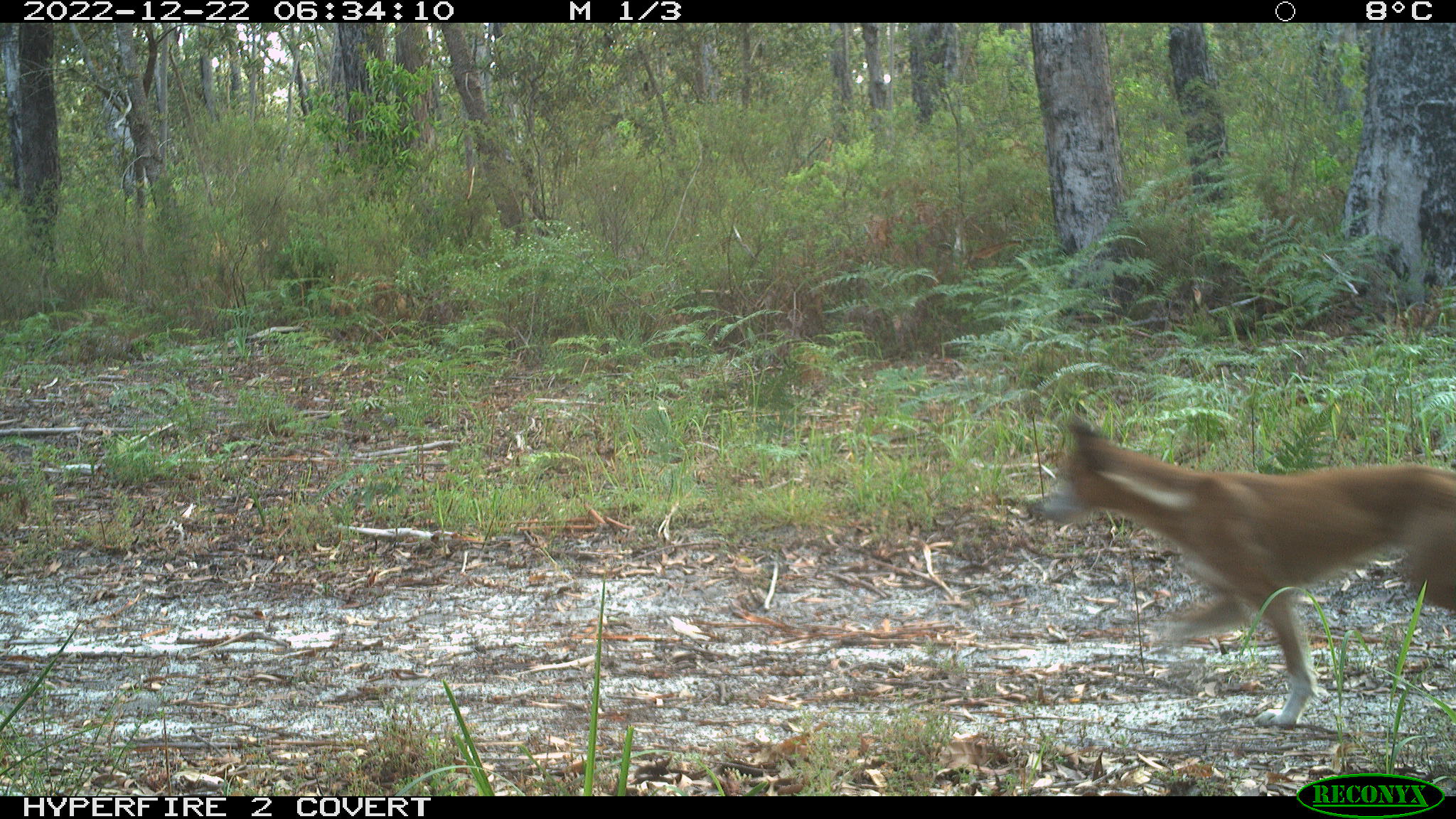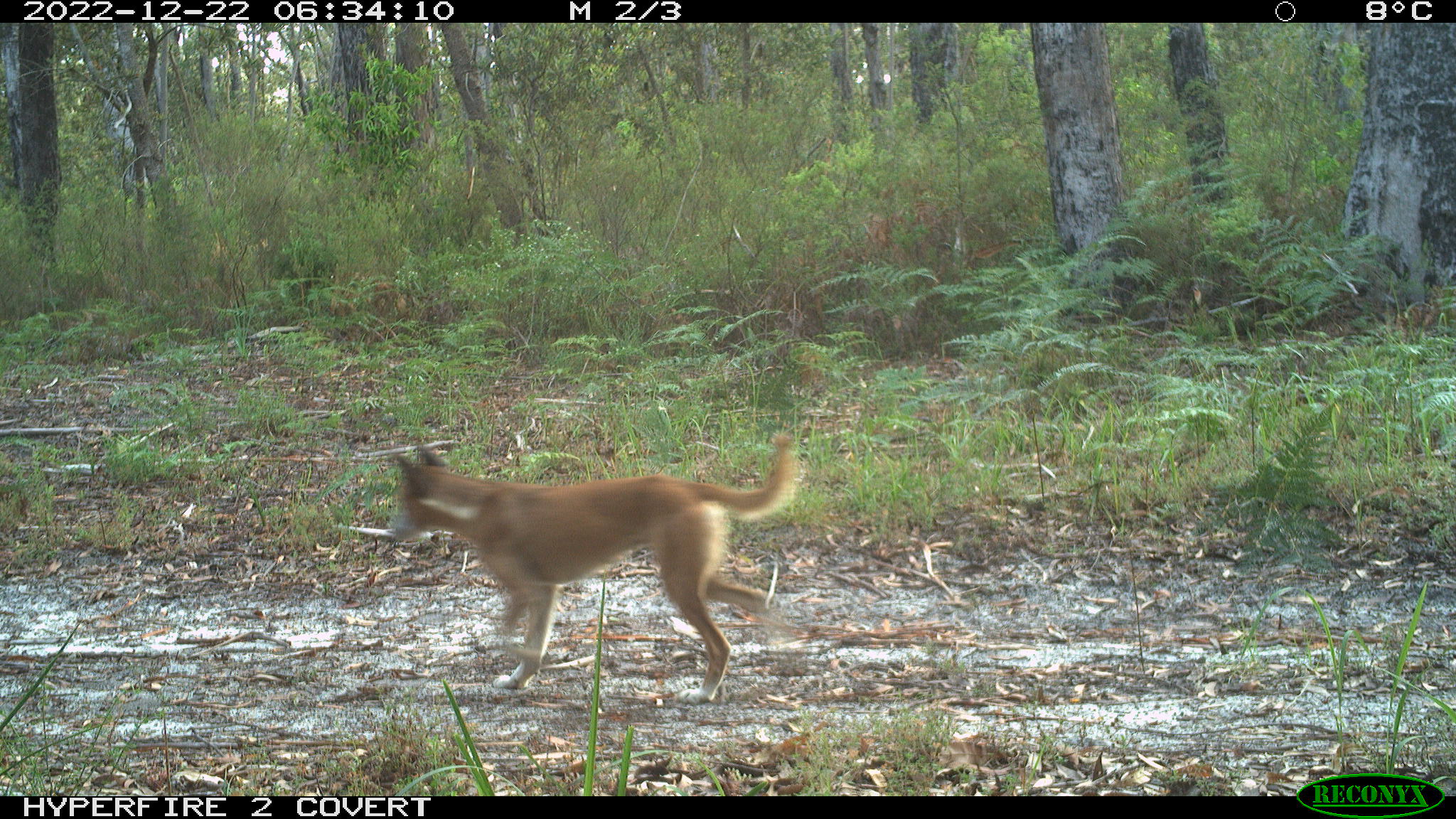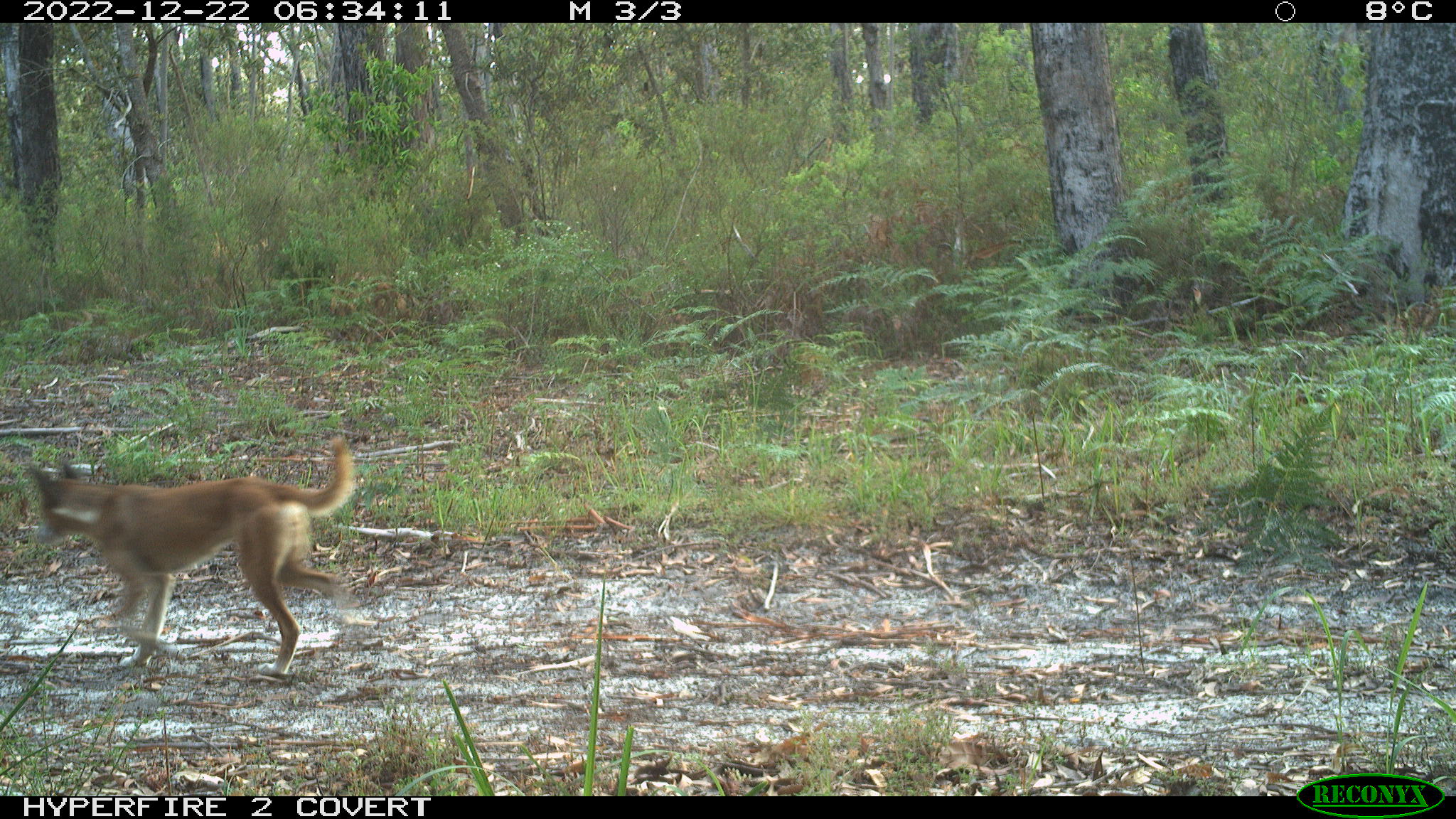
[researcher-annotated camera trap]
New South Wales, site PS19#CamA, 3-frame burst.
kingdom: Animalia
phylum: Chordata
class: Mammalia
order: Carnivora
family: Canidae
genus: Canis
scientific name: Canis familiaris dingo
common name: dingo